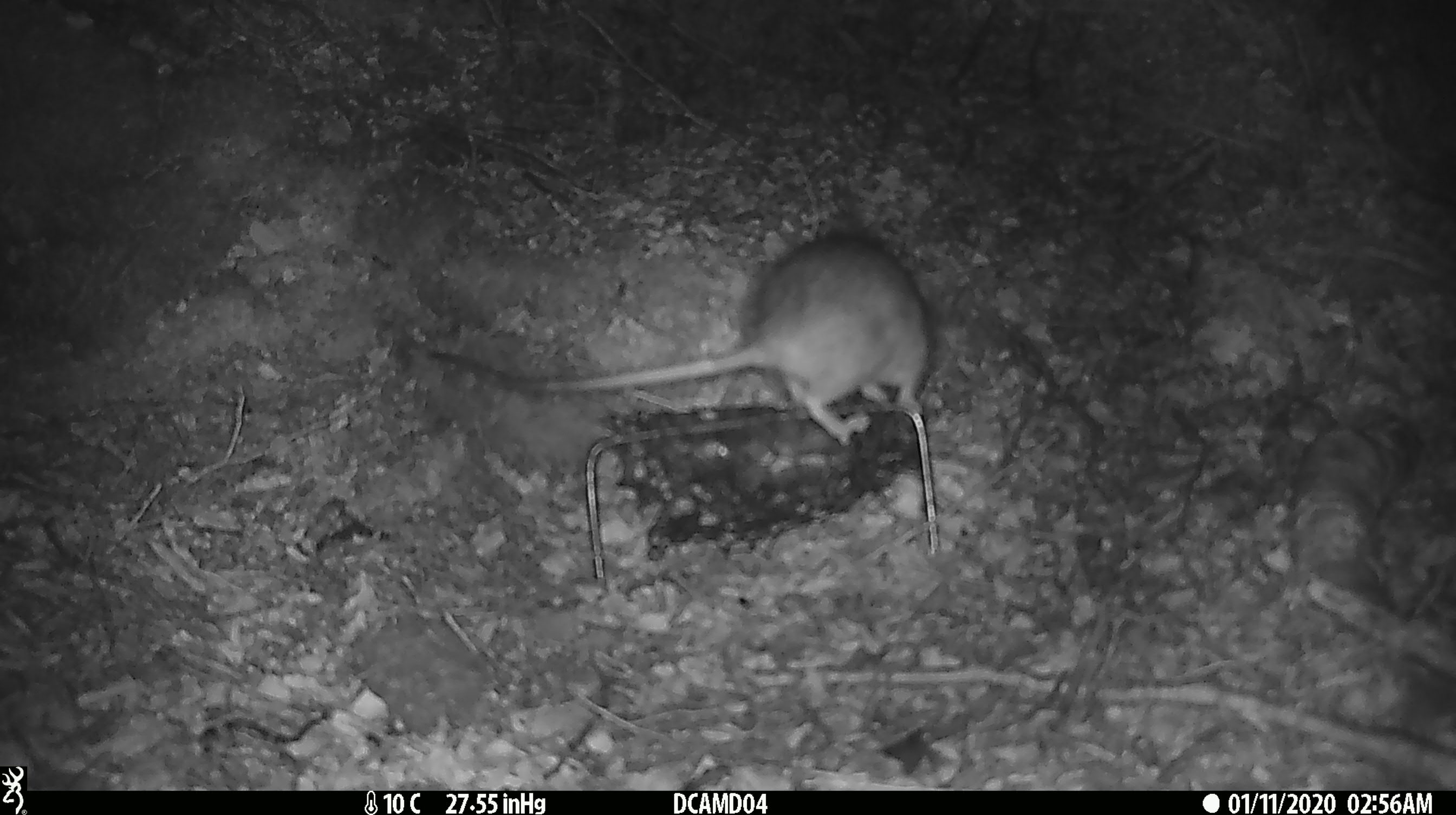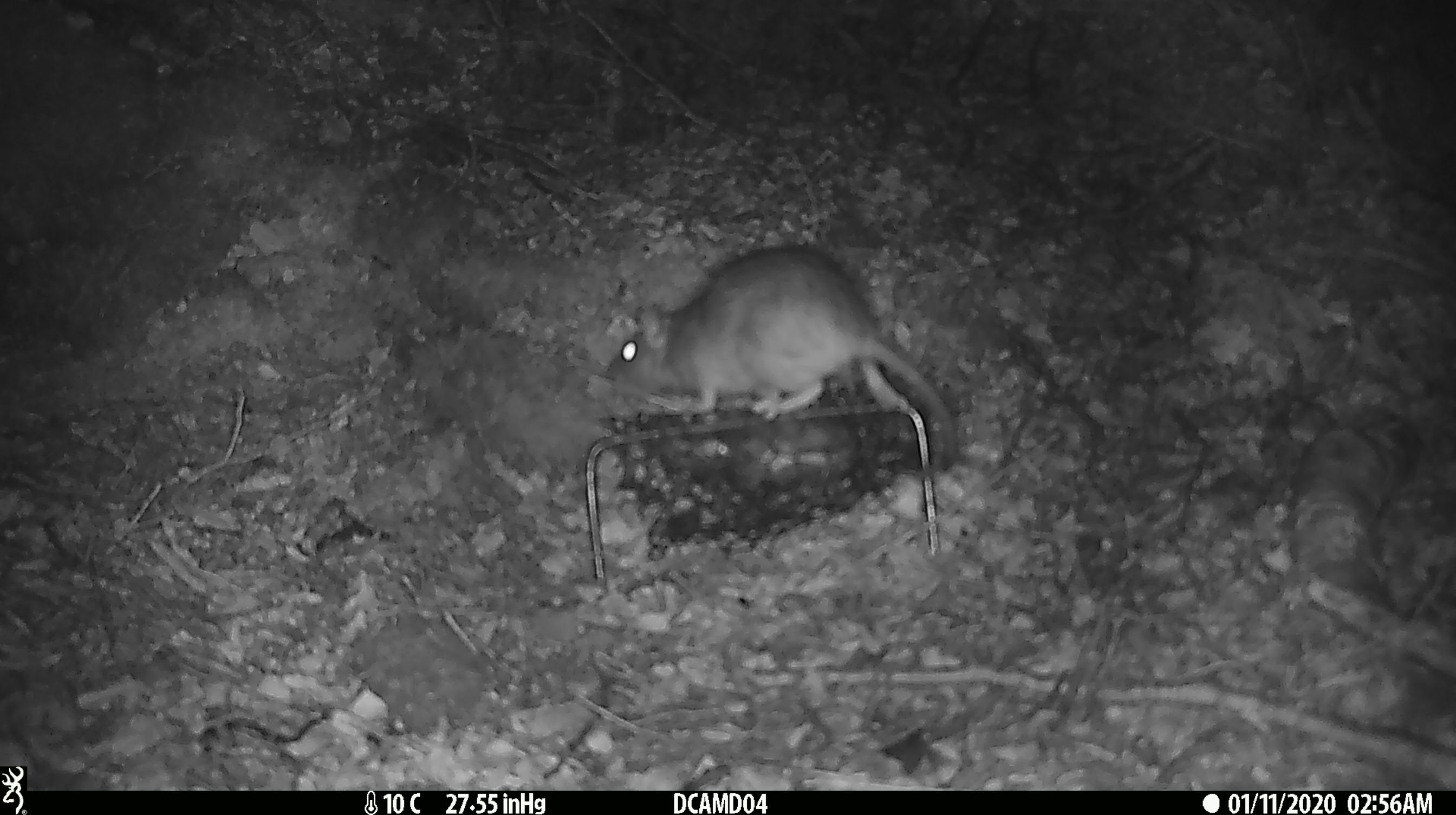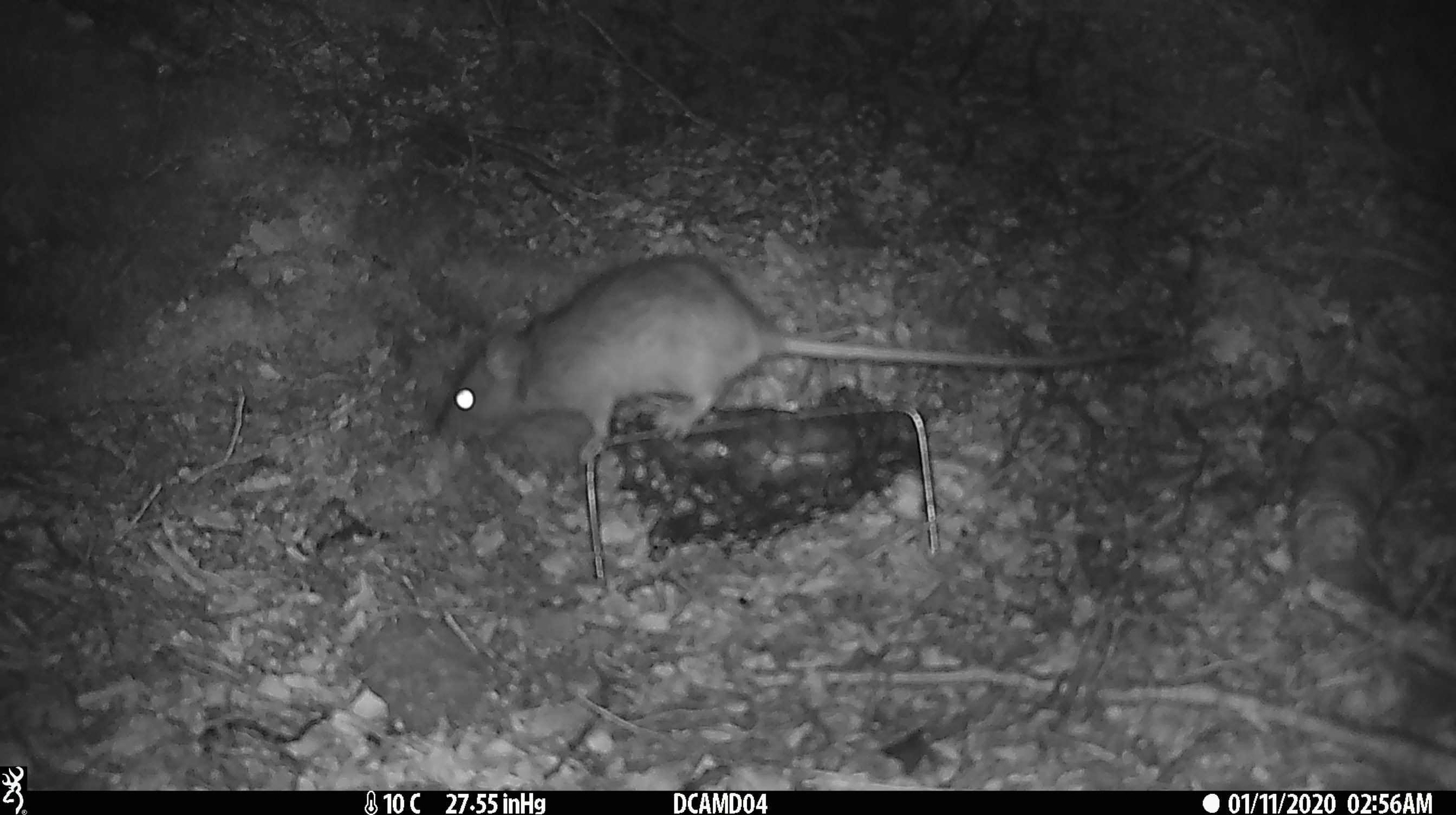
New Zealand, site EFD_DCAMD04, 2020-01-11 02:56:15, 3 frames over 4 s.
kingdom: Animalia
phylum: Chordata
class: Mammalia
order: Rodentia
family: Muridae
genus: Rattus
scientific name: Rattus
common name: rat